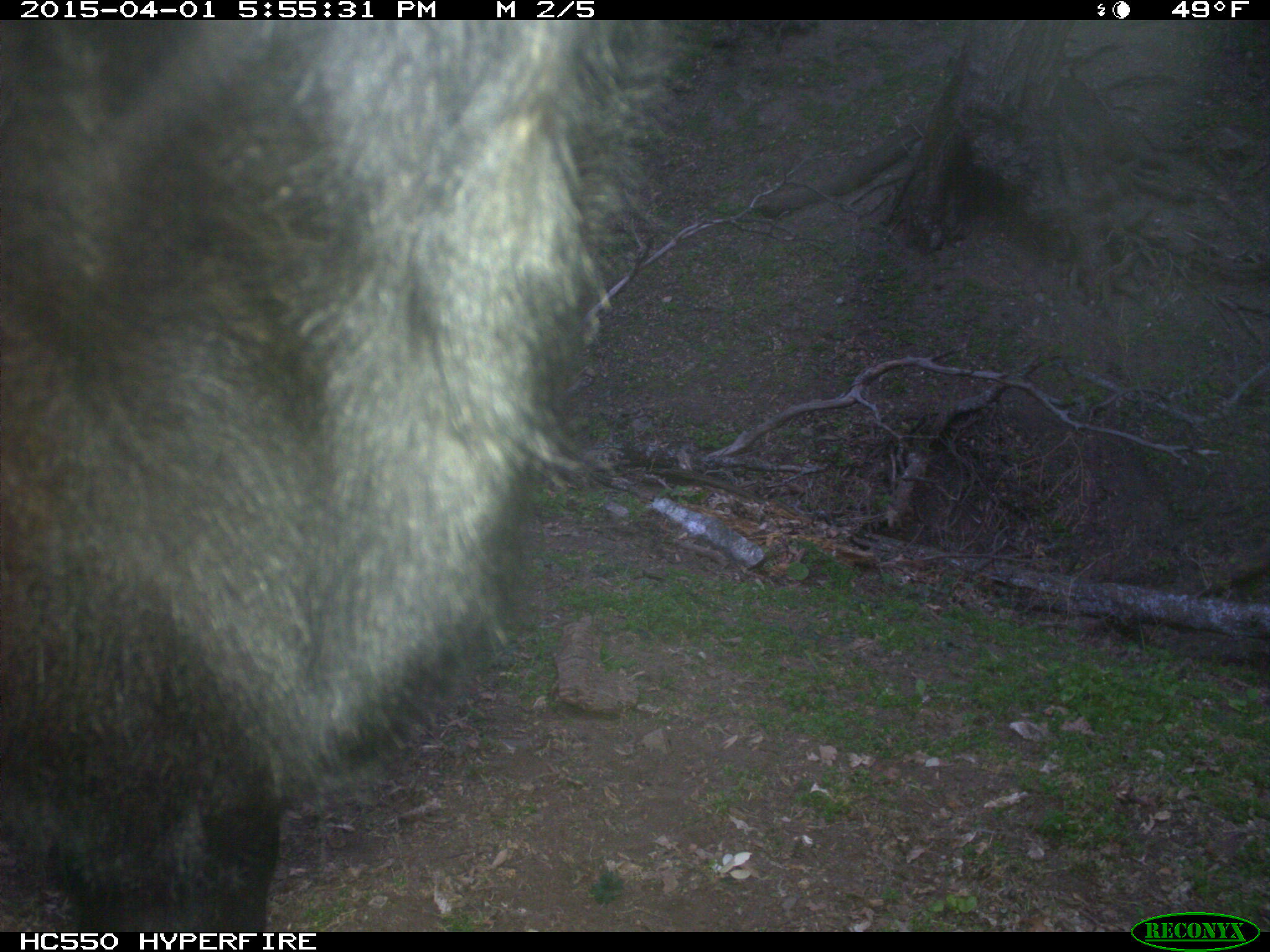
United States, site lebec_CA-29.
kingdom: Animalia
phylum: Chordata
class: Mammalia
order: Artiodactyla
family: Bovidae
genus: Bos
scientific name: Bos taurus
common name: domestic cow